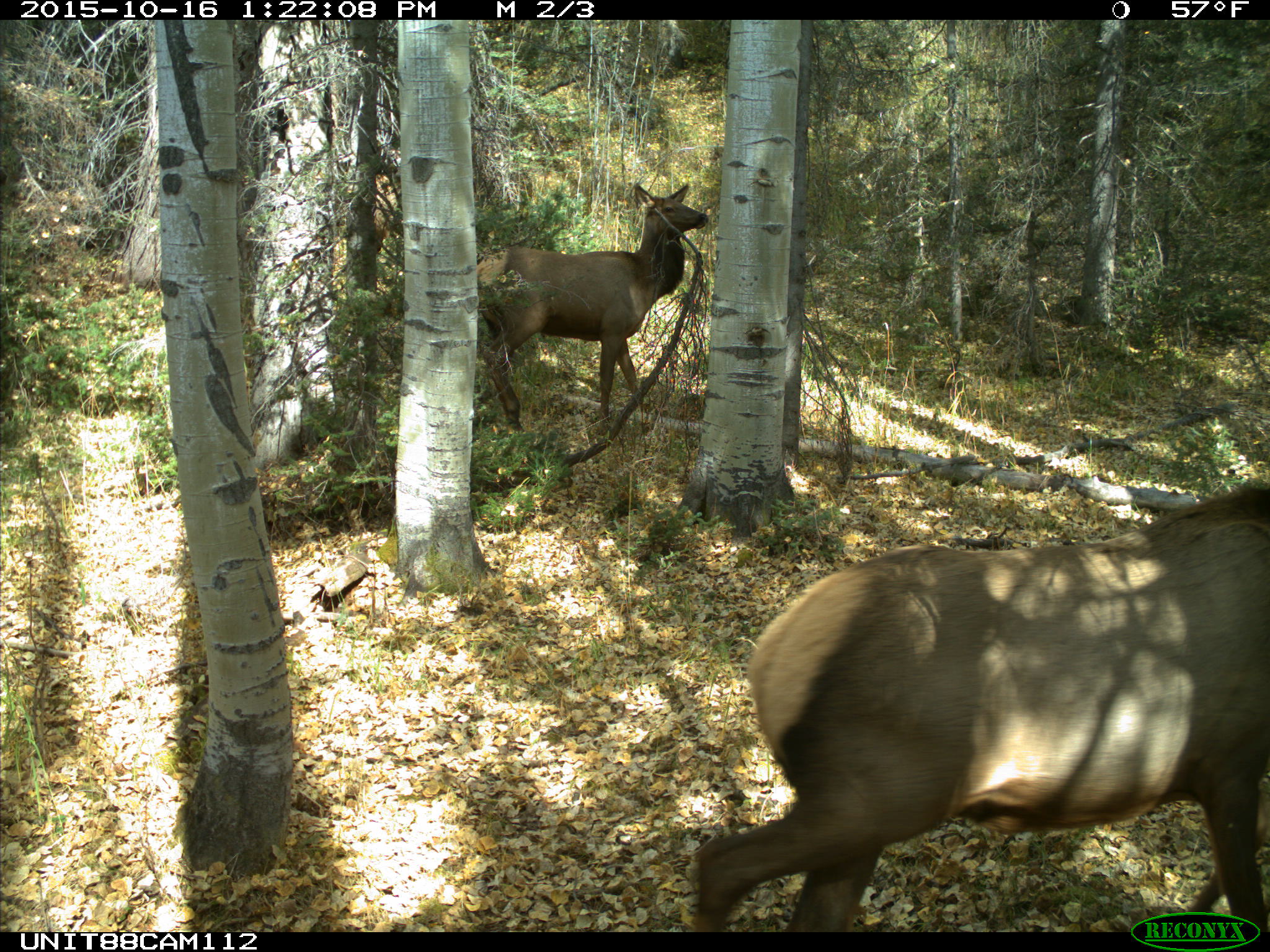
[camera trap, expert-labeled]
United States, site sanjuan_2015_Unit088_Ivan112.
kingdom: Animalia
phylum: Chordata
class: Mammalia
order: Artiodactyla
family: Cervidae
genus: Cervus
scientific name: Cervus elaphus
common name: red deer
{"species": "Cervus elaphus (red deer)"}